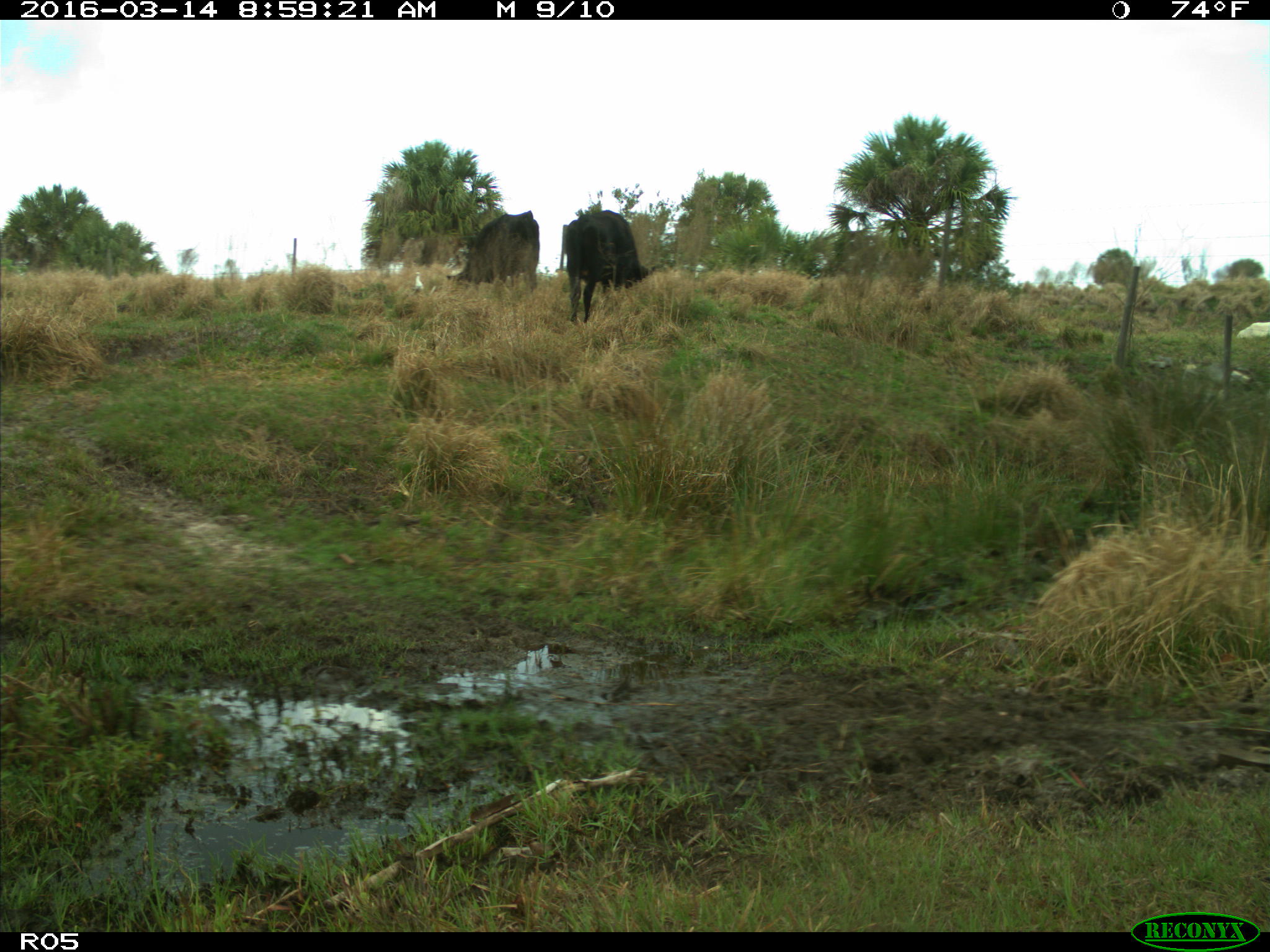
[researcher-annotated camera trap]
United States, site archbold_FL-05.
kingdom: Animalia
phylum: Chordata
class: Mammalia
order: Artiodactyla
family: Bovidae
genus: Bos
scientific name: Bos taurus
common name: domestic cow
Bos taurus (domestic cow).